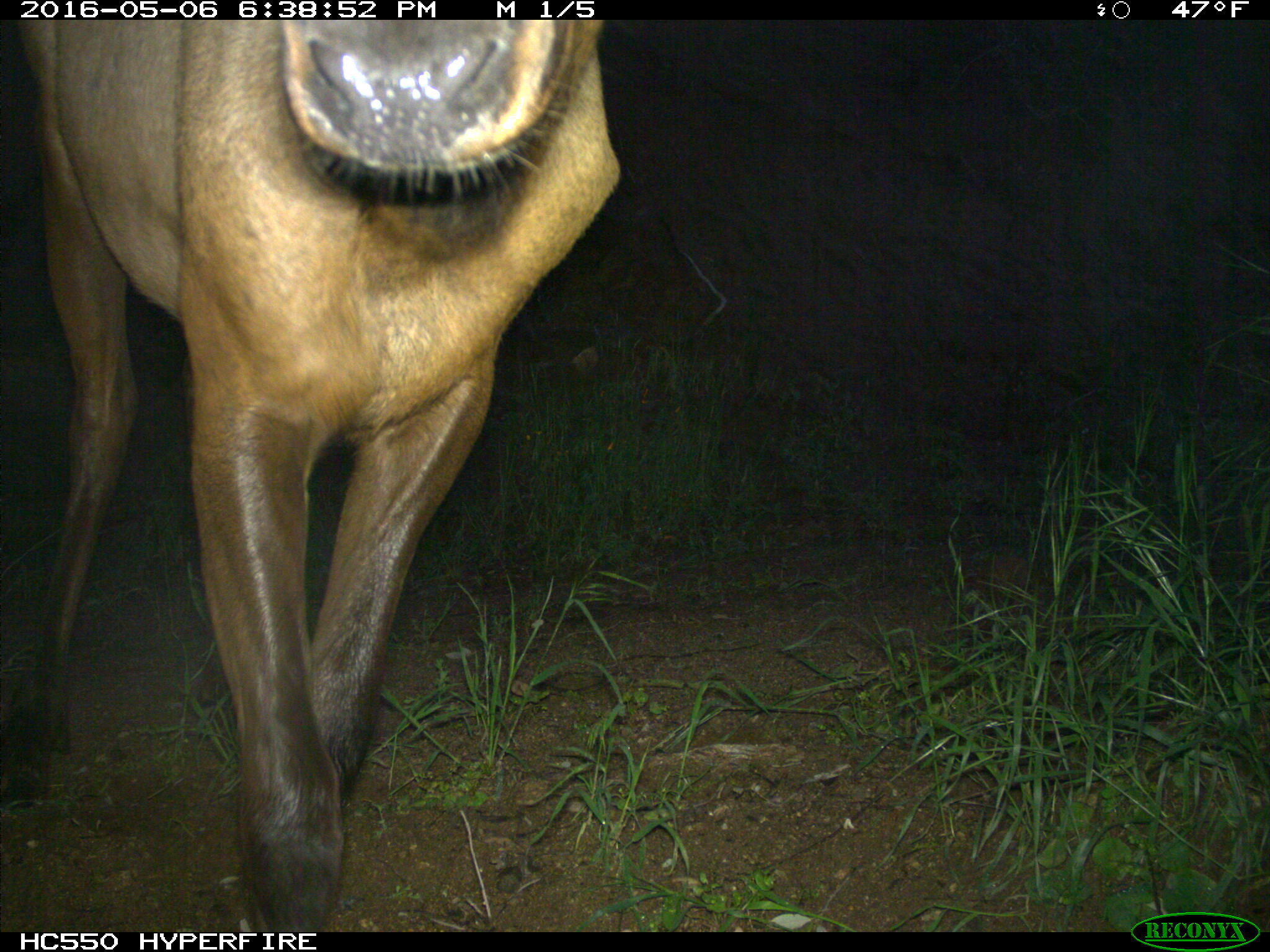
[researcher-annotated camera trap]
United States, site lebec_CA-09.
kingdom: Animalia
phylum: Chordata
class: Mammalia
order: Artiodactyla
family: Cervidae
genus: Cervus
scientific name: Cervus canadensis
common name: elk